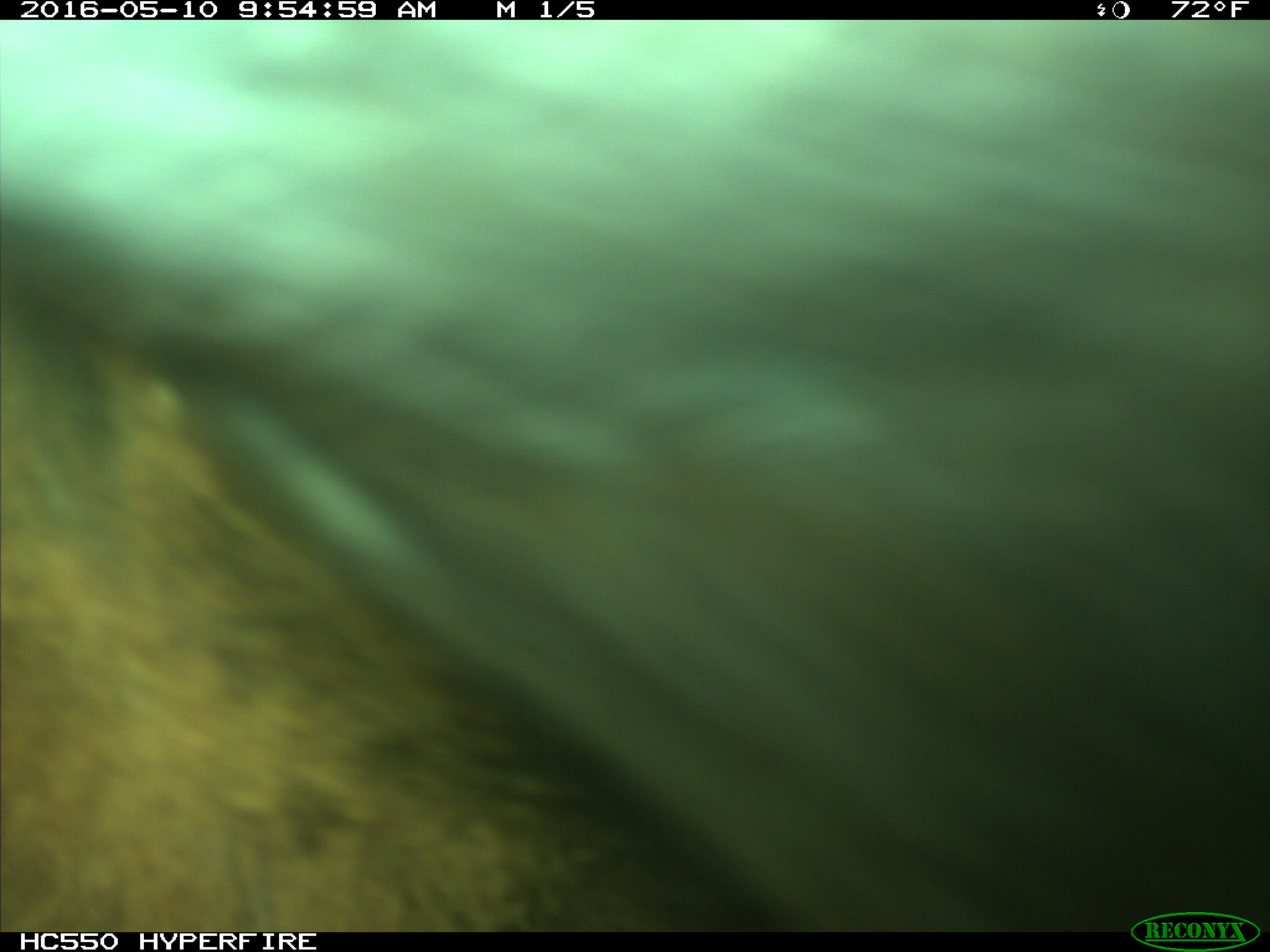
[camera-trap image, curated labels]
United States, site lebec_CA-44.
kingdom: Animalia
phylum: Chordata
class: Mammalia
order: Artiodactyla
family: Bovidae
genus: Bos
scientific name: Bos taurus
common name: domestic cow